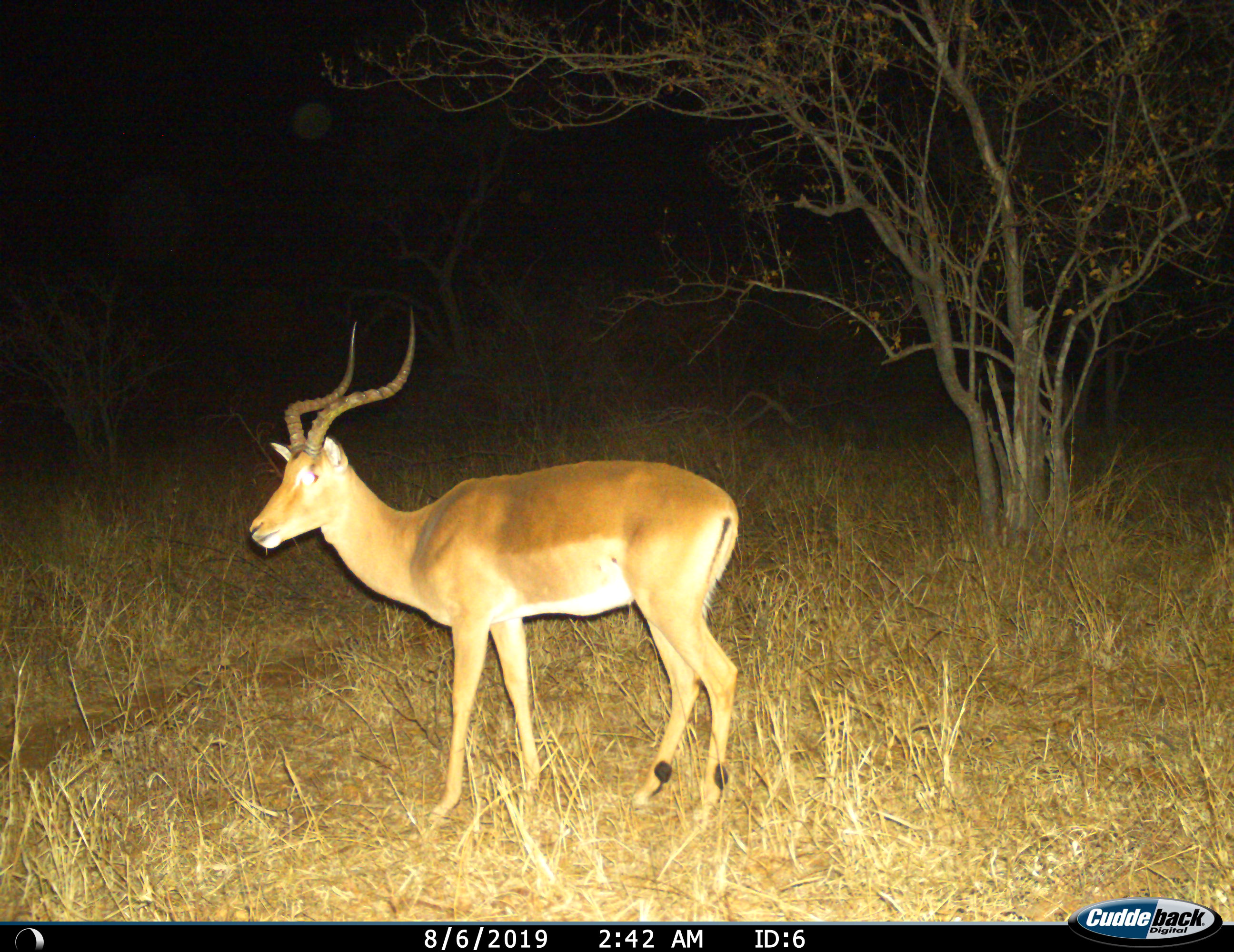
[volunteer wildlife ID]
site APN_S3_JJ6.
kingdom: Animalia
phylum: Chordata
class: Mammalia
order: Artiodactyla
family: Bovidae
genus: Aepyceros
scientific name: Aepyceros melampus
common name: impala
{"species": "impala (Aepyceros melampus)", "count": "1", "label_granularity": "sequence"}